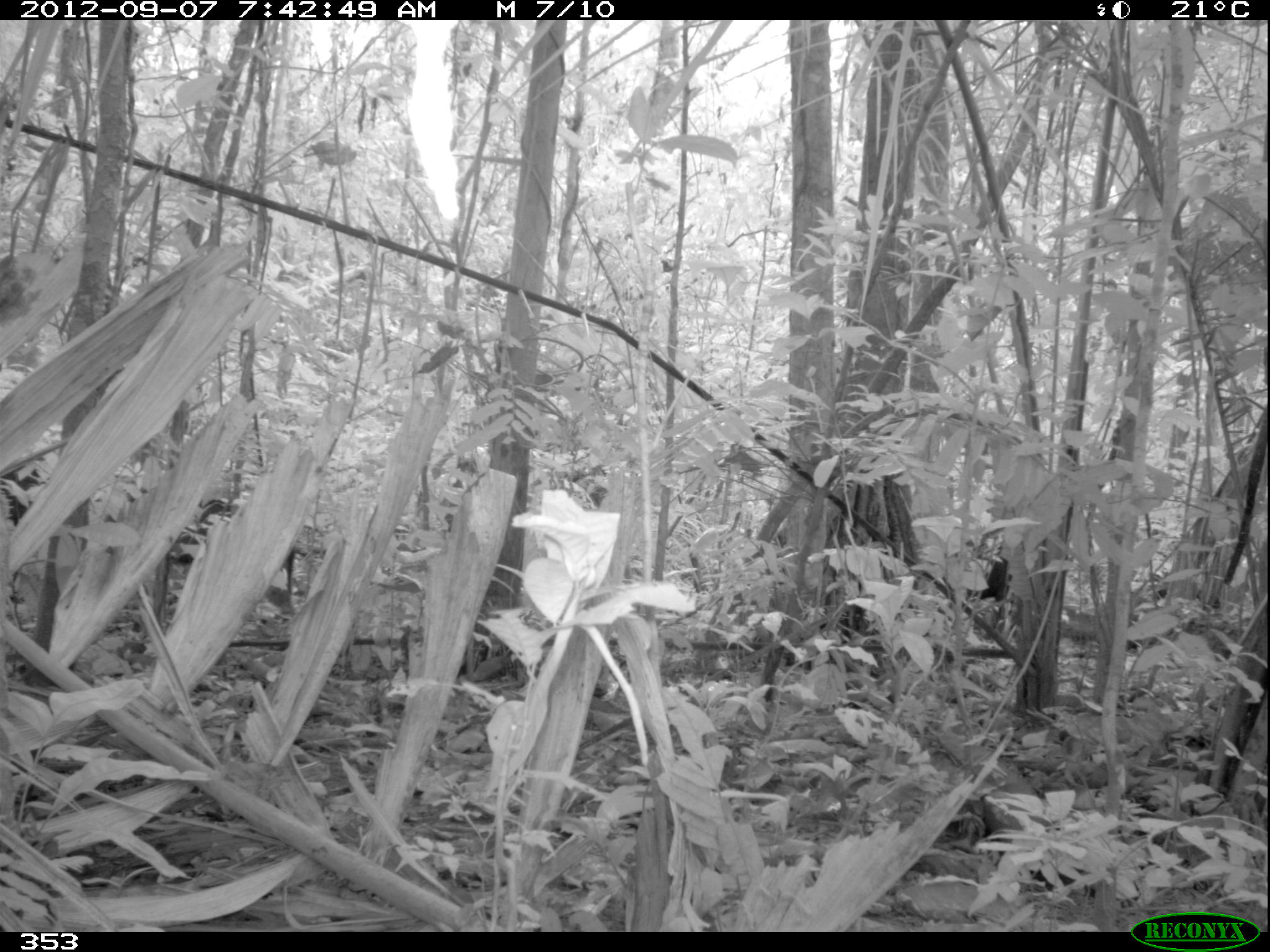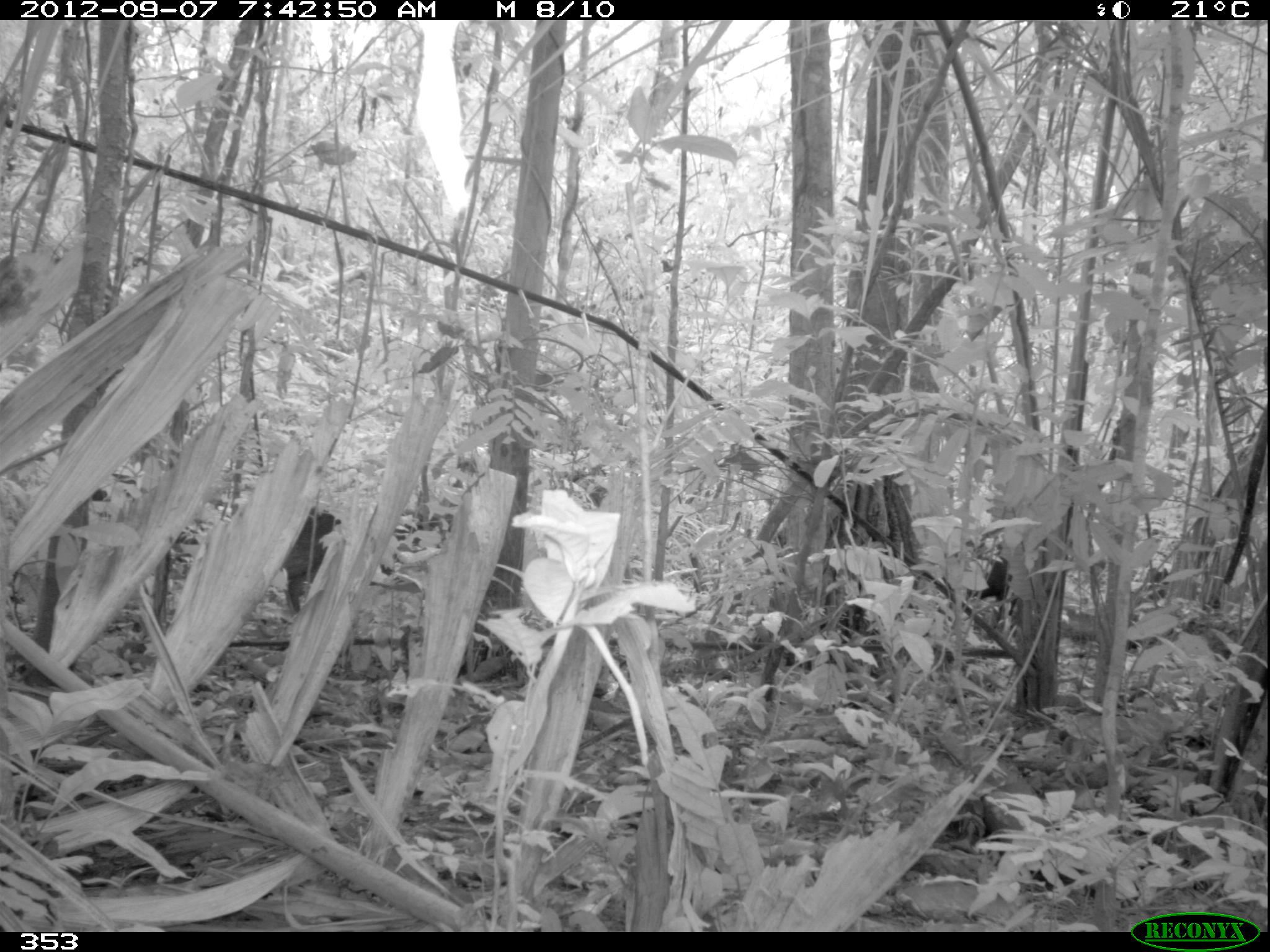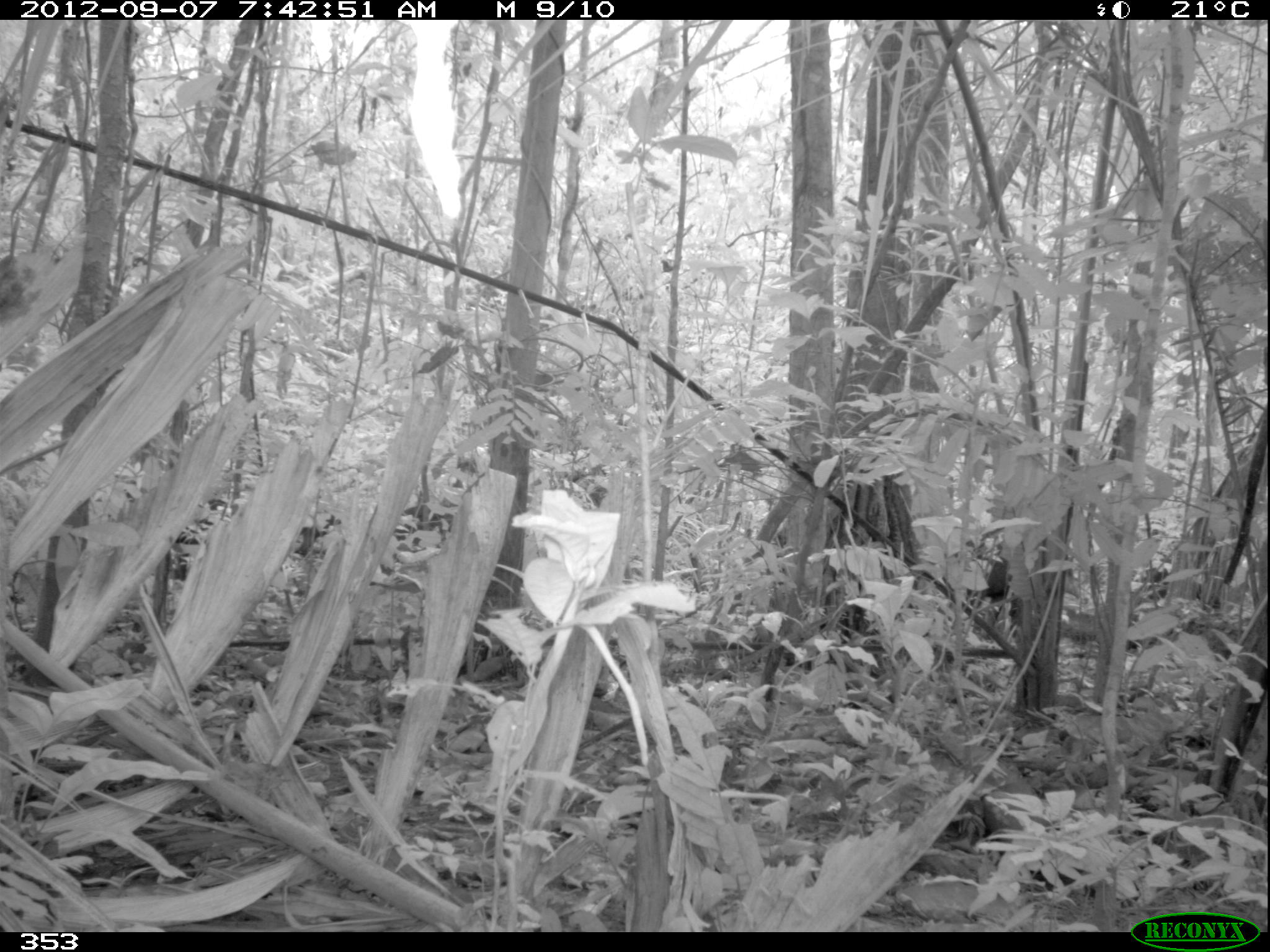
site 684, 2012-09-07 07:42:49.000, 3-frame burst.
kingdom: Animalia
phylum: Chordata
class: Mammalia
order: Artiodactyla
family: Tayassuidae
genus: Tayassu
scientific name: Tayassu pecari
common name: white-lipped peccary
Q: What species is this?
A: Tayassu pecari (white-lipped peccary).